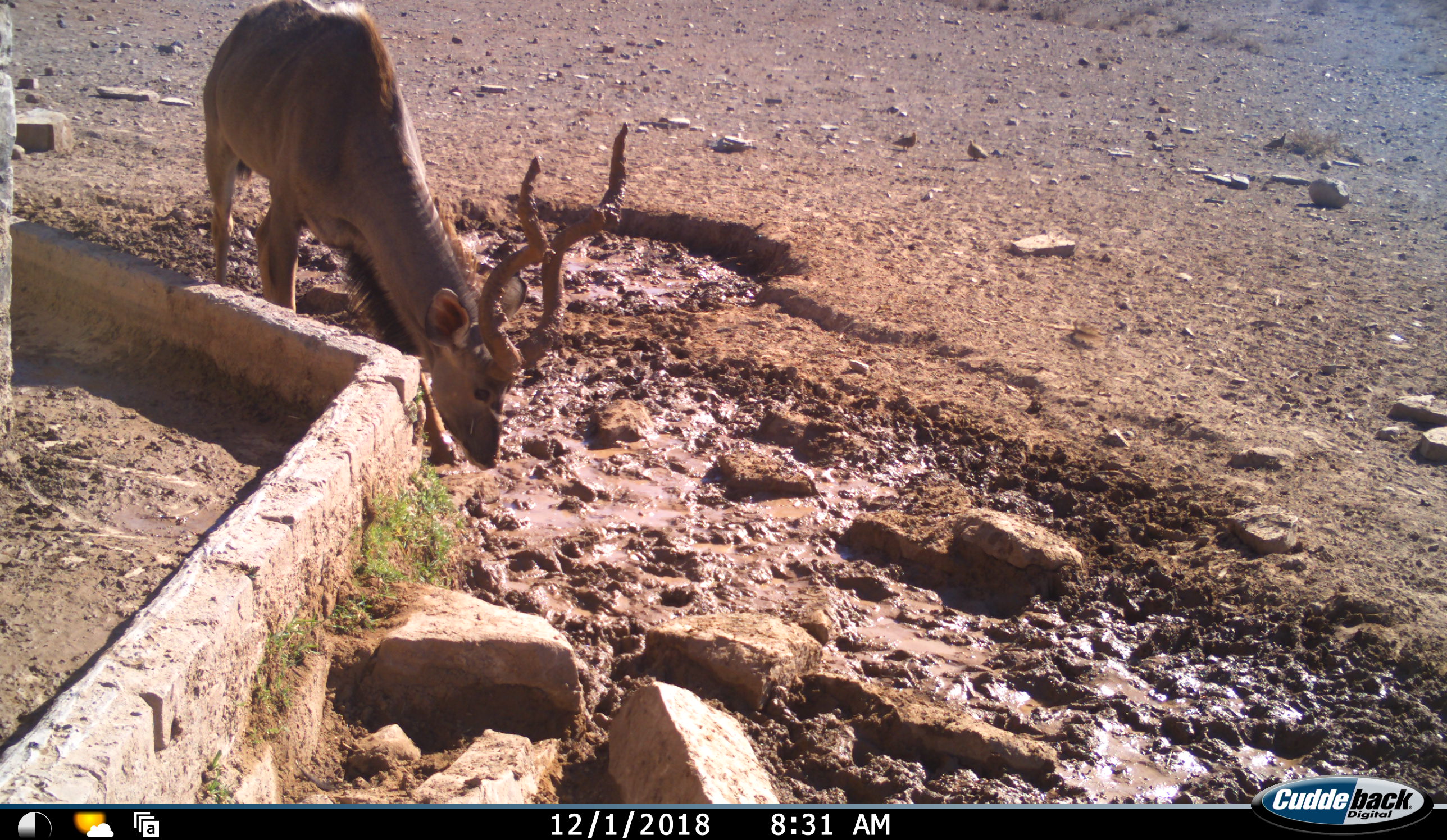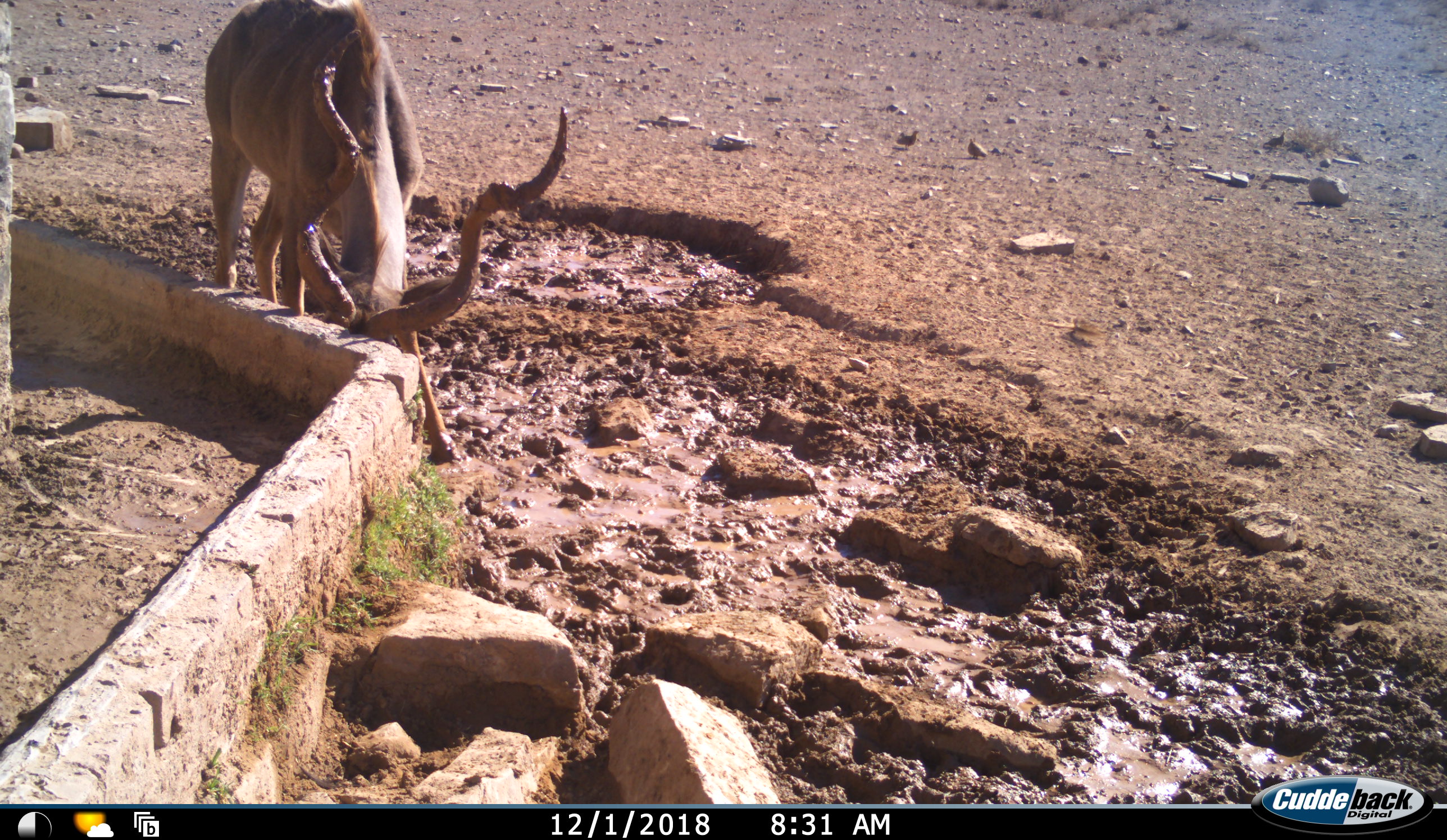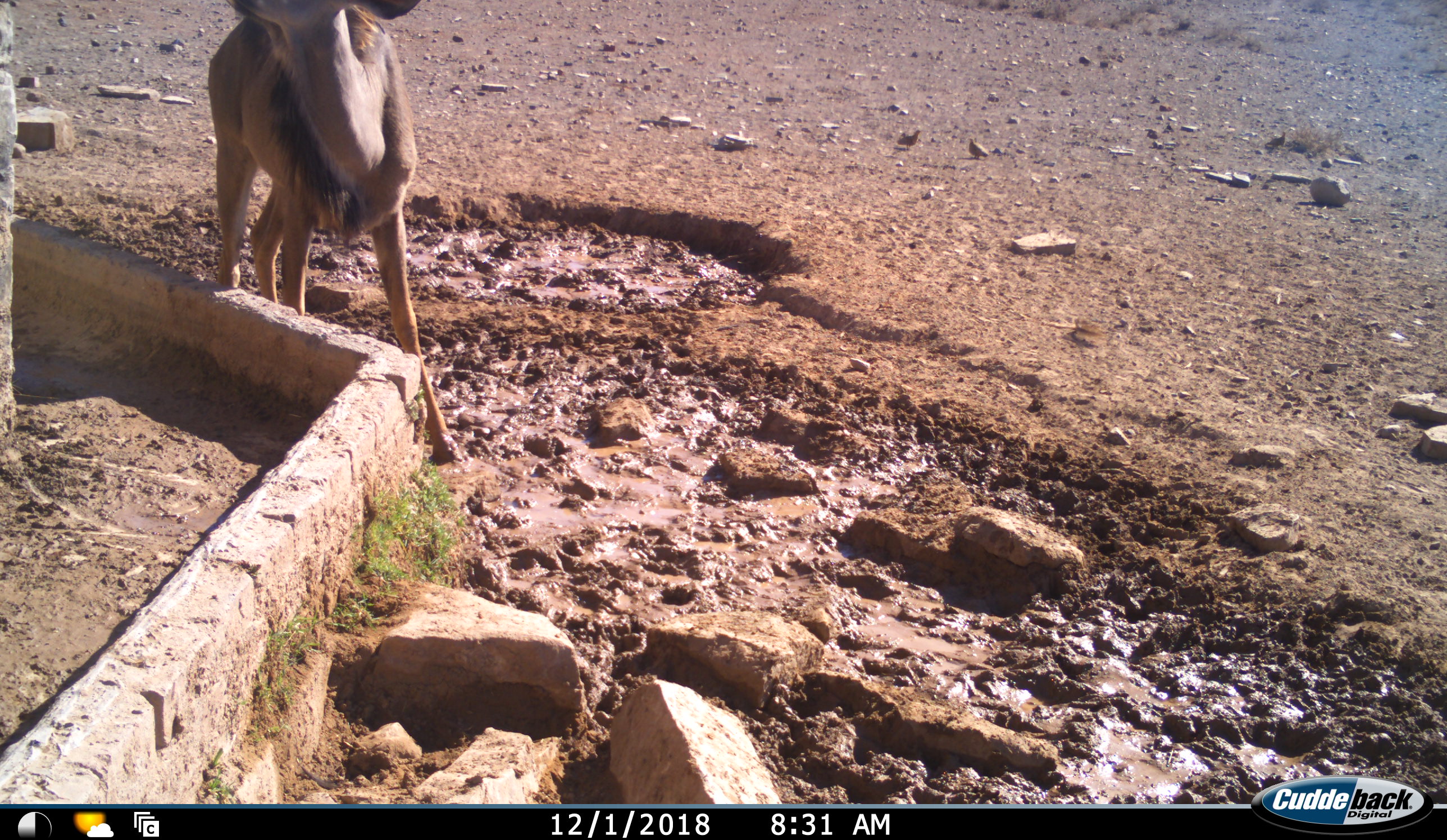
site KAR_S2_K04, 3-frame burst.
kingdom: Animalia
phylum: Chordata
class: Mammalia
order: Artiodactyla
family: Bovidae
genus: Tragelaphus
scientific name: Tragelaphus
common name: kudu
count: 1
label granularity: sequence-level